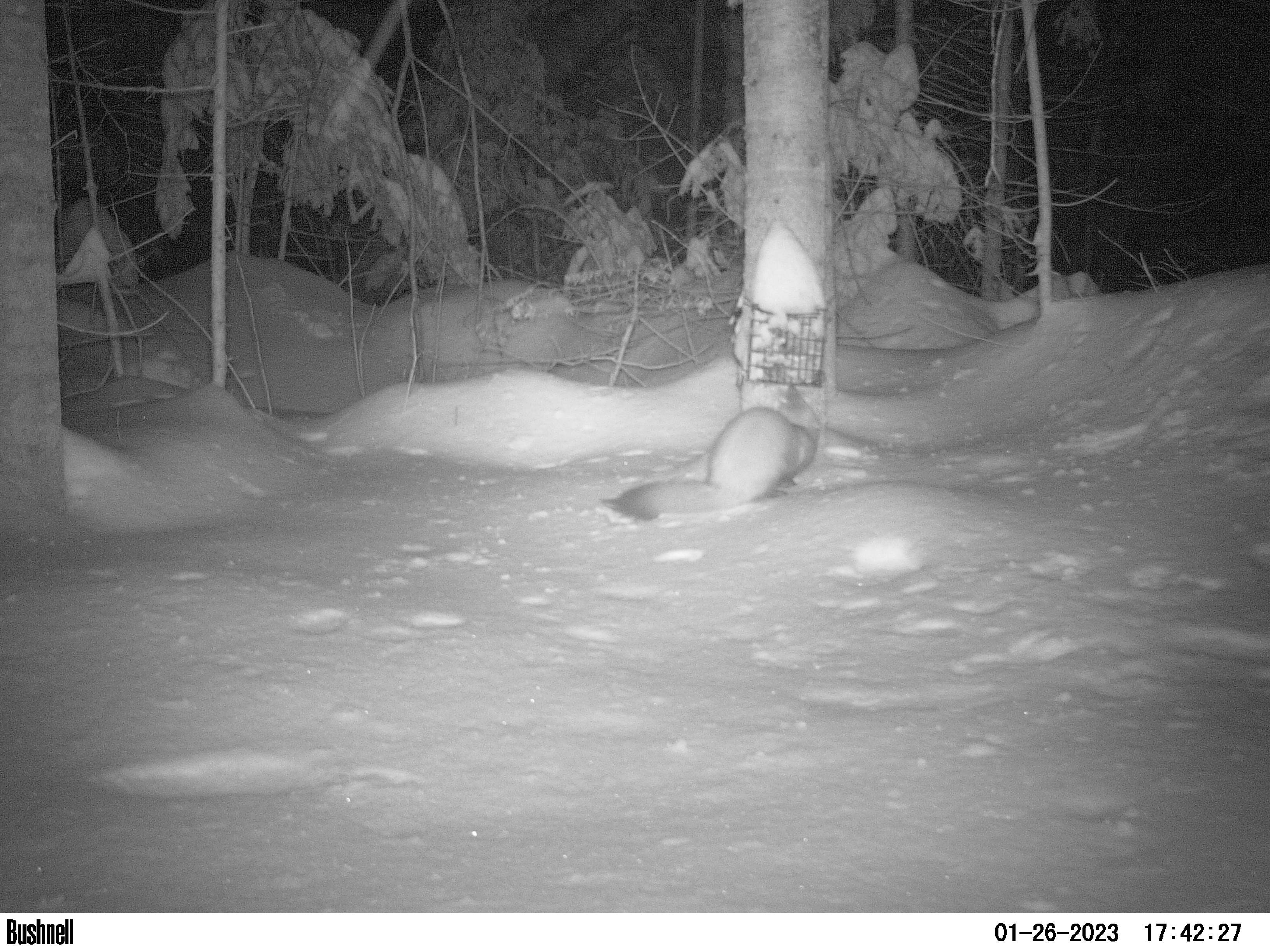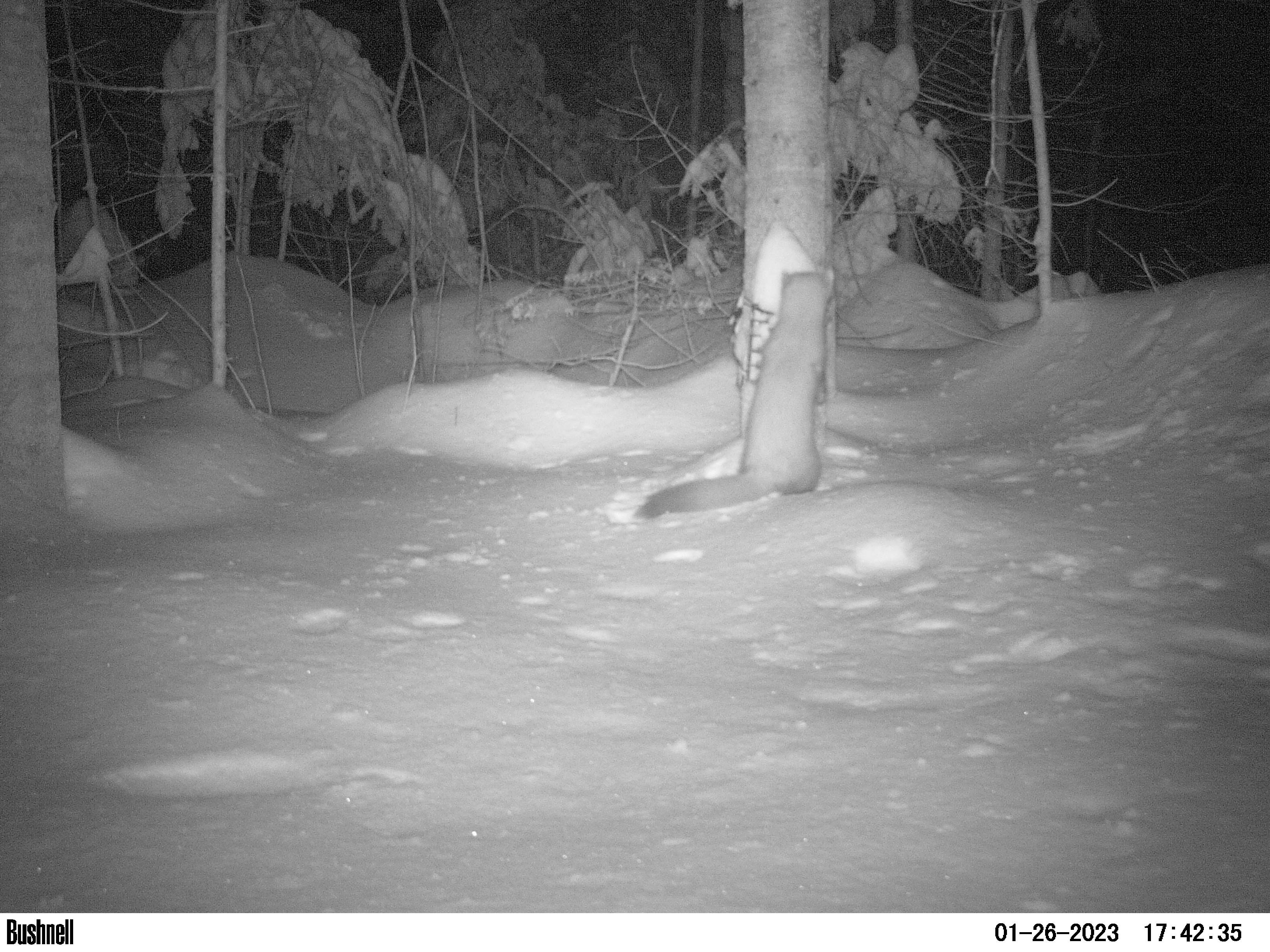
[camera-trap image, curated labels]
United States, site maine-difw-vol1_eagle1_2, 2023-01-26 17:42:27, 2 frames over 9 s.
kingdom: Animalia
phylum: Chordata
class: Mammalia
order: Carnivora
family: Mustelidae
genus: Martes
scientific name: Martes americana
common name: american marten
American marten (Martes americana).